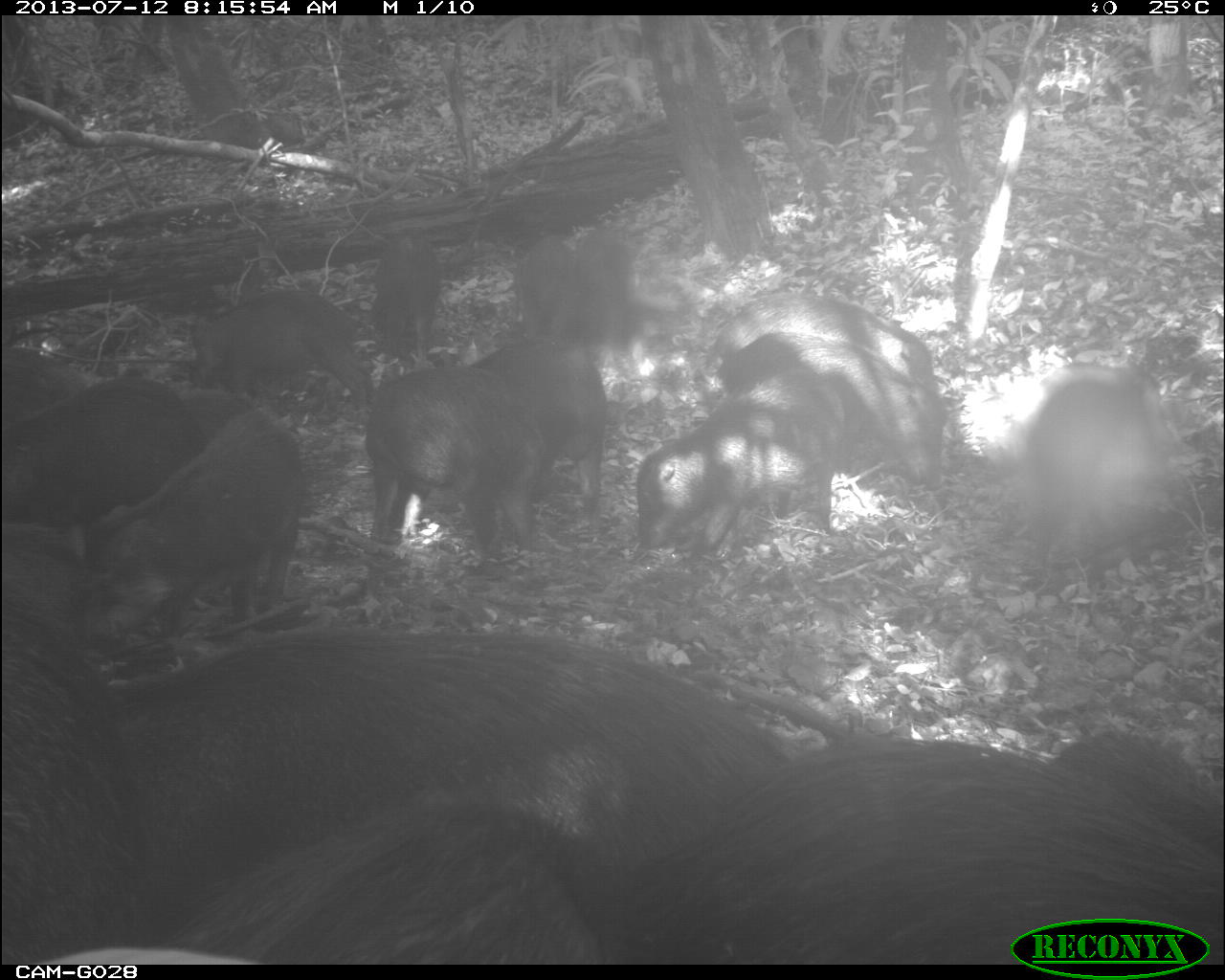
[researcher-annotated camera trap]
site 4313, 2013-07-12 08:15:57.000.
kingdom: Animalia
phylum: Chordata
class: Mammalia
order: Artiodactyla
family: Tayassuidae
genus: Tayassu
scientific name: Tayassu pecari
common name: white-lipped peccary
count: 20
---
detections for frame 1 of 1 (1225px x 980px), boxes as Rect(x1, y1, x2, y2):
group: Rect(0, 225, 1219, 964)